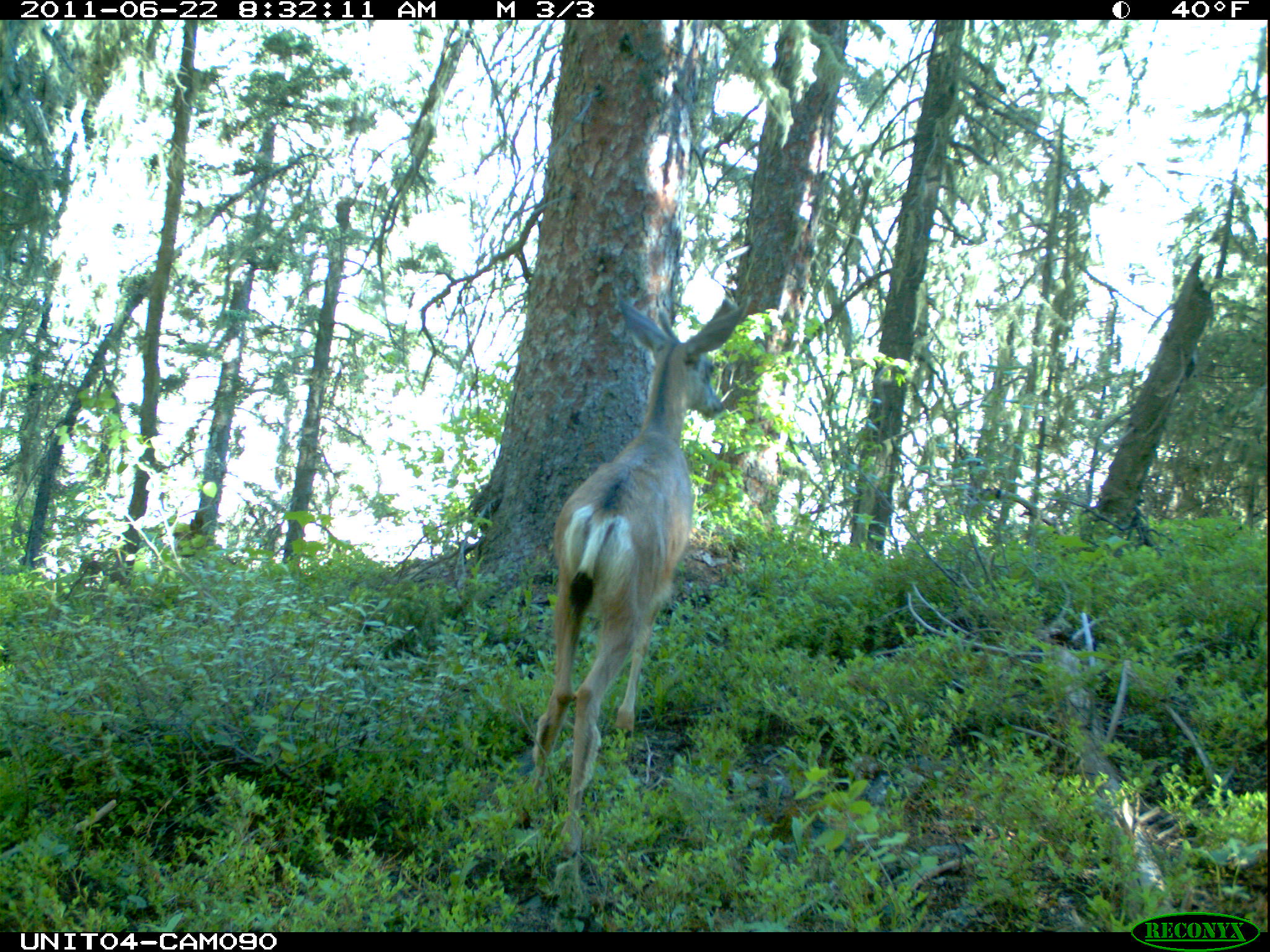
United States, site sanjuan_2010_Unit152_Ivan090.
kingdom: Animalia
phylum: Chordata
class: Mammalia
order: Artiodactyla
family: Cervidae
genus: Odocoileus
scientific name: Odocoileus hemionus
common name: mule deer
Odocoileus hemionus (mule deer).